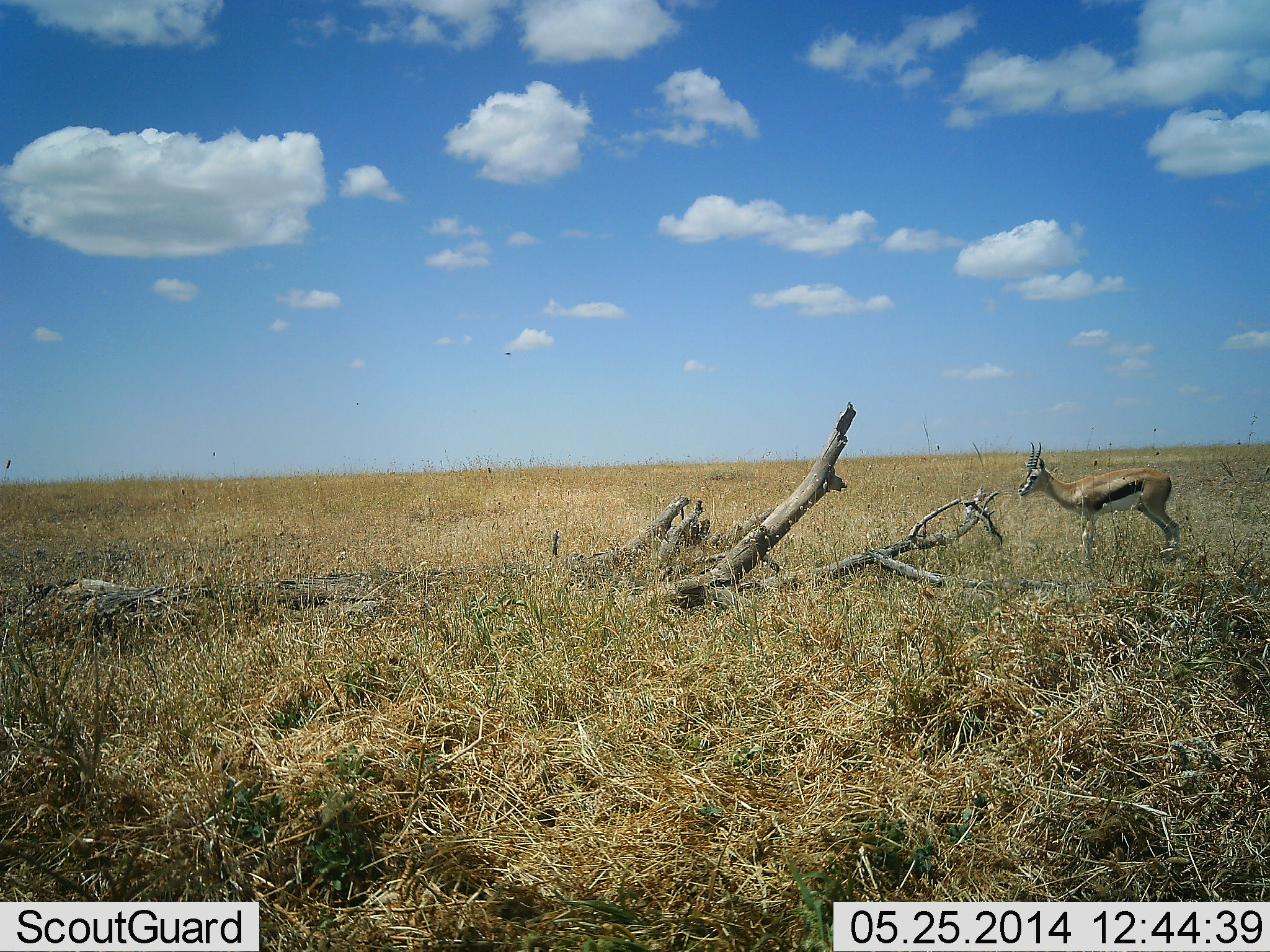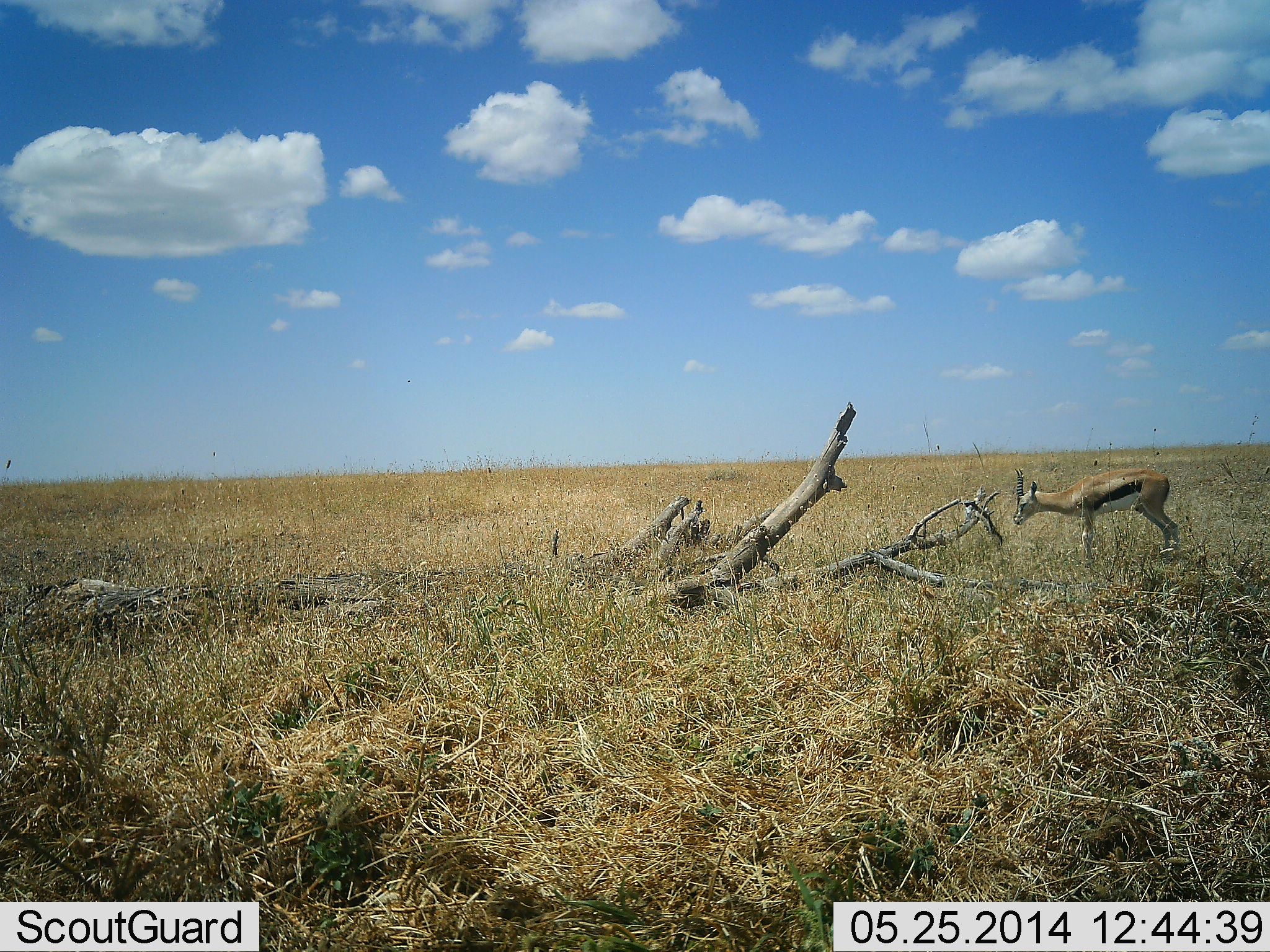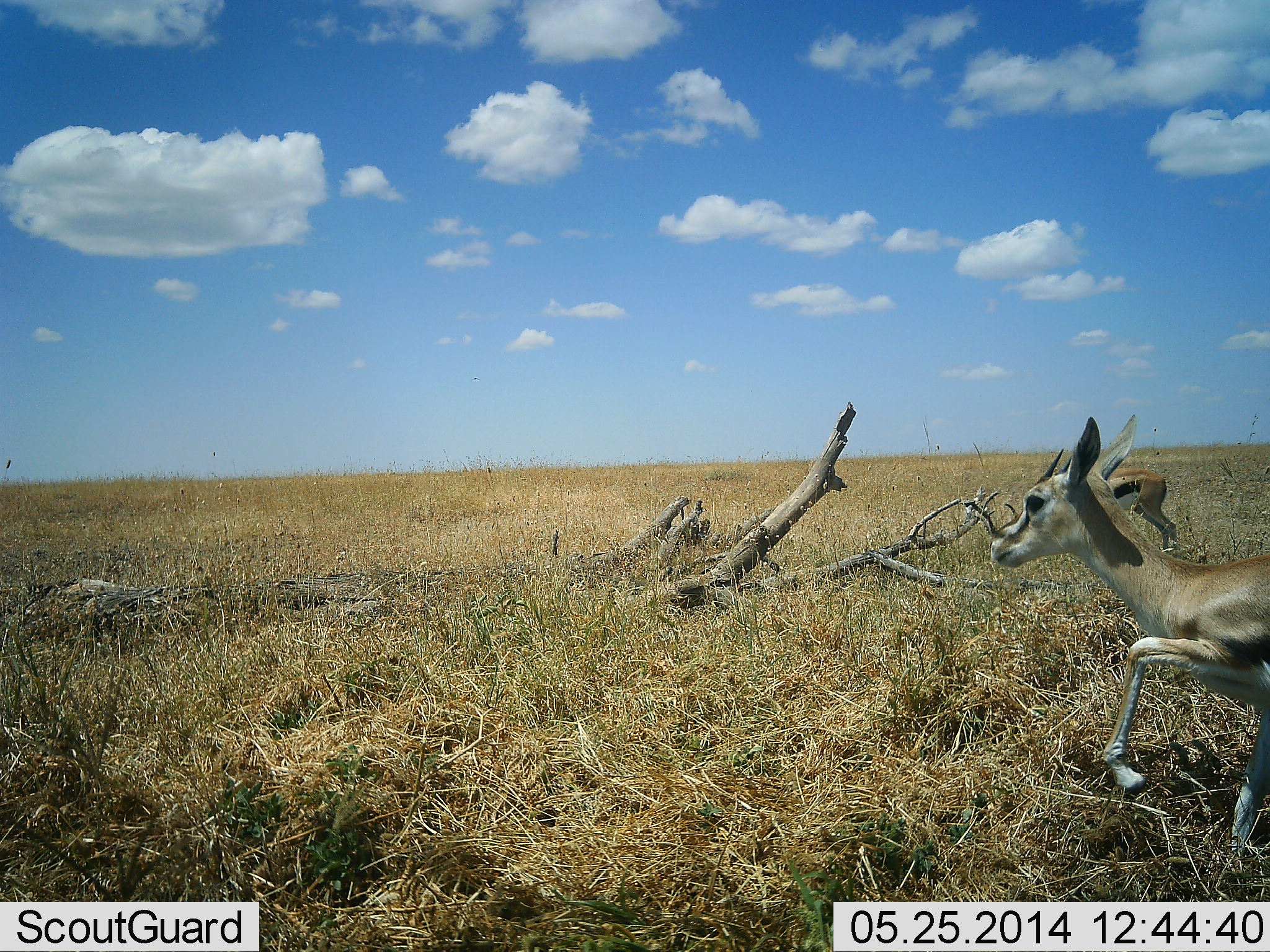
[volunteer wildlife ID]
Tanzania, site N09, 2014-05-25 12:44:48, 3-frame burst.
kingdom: Animalia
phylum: Chordata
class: Mammalia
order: Artiodactyla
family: Bovidae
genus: Eudorcas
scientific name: Eudorcas thomsonii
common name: thomson's gazelle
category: gazellethomsons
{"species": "gazellethomsons (thomson's gazelle) (Eudorcas thomsonii)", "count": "2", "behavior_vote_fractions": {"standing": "80%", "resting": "0%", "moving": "40%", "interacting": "0%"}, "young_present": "0%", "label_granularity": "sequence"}